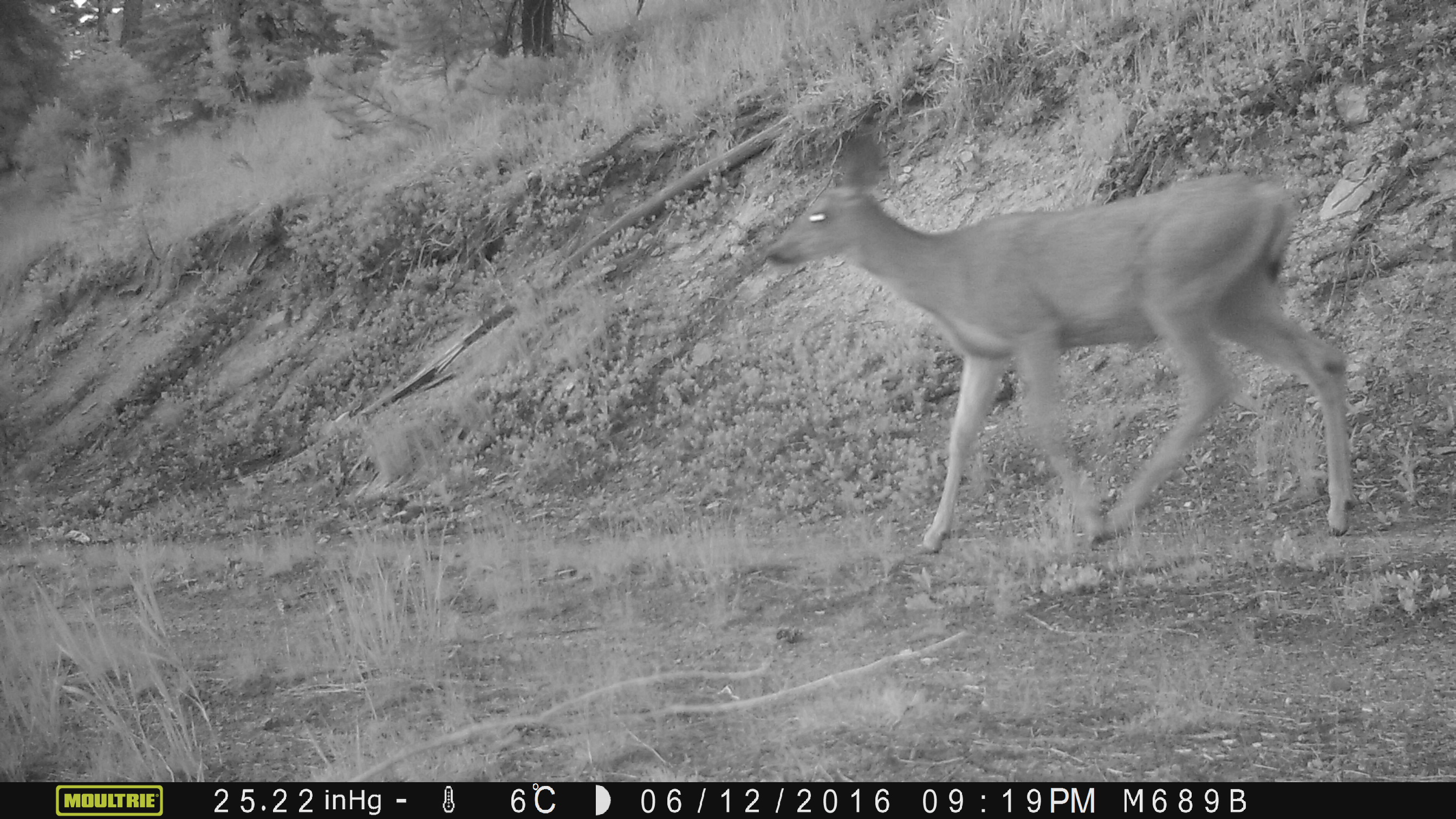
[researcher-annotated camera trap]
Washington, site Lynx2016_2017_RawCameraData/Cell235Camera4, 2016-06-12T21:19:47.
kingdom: Animalia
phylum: Chordata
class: Mammalia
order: Artiodactyla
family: Cervidae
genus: Odocoileus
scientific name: Odocoileus hemionus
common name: mule deer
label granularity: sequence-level